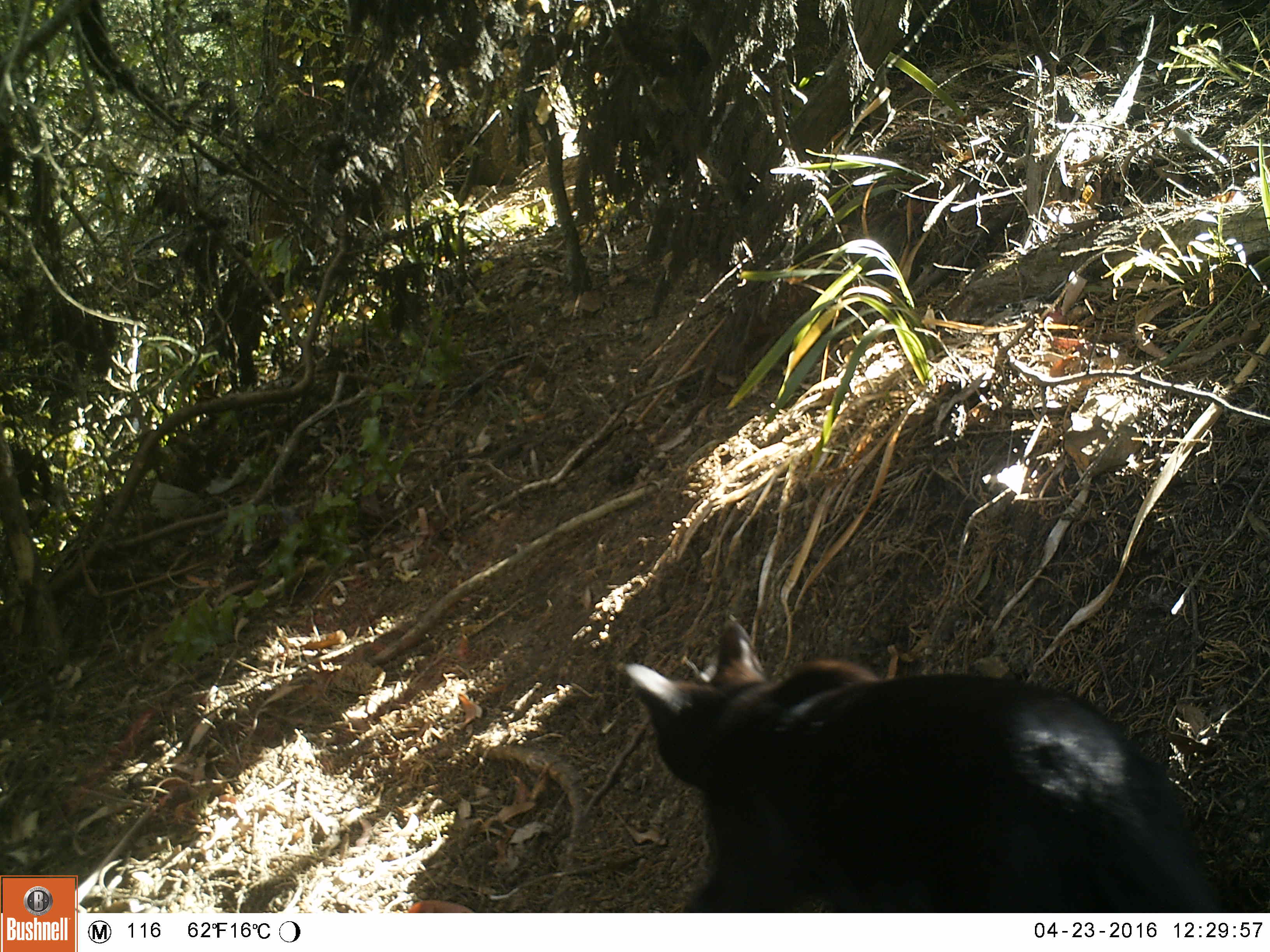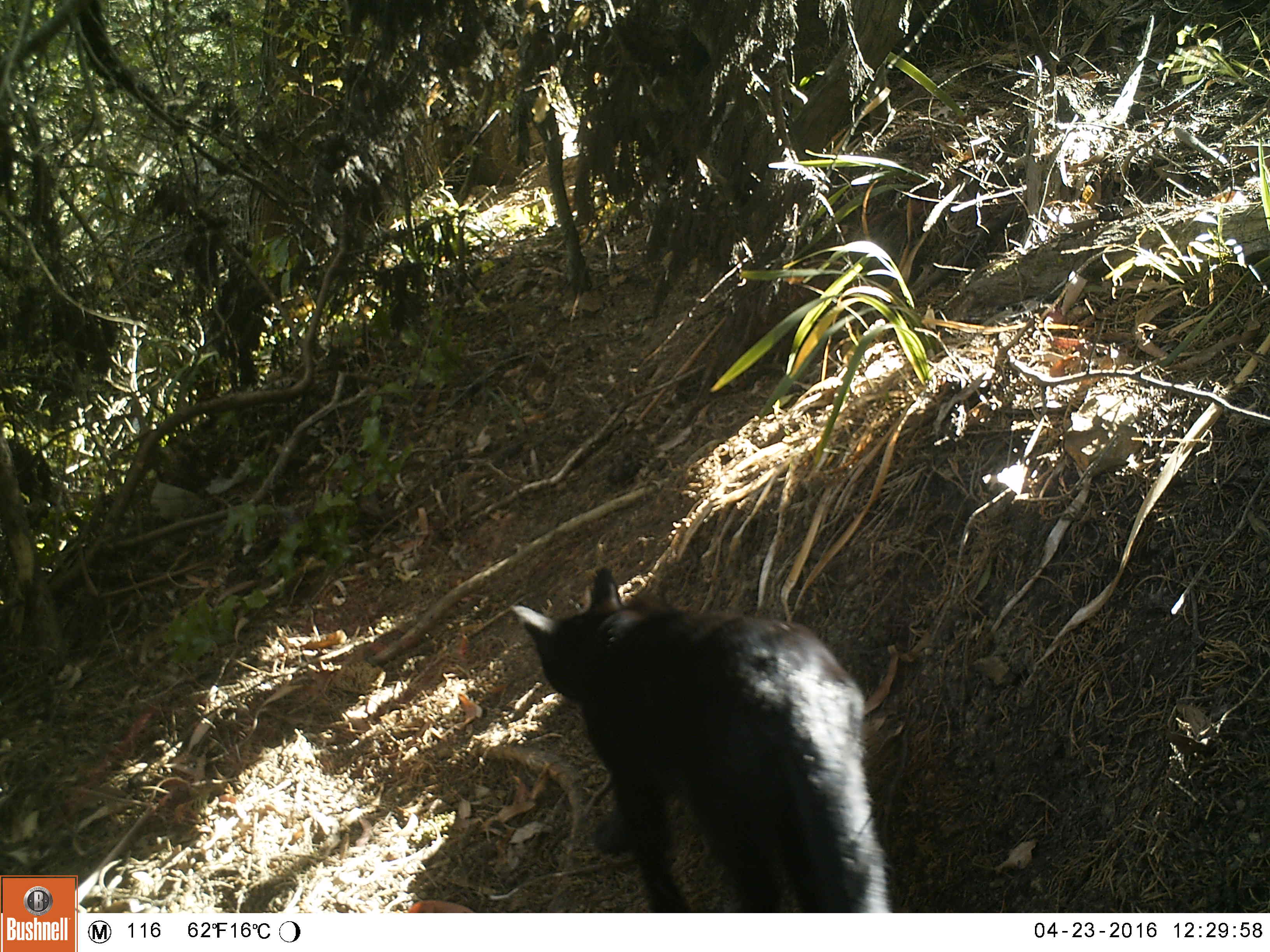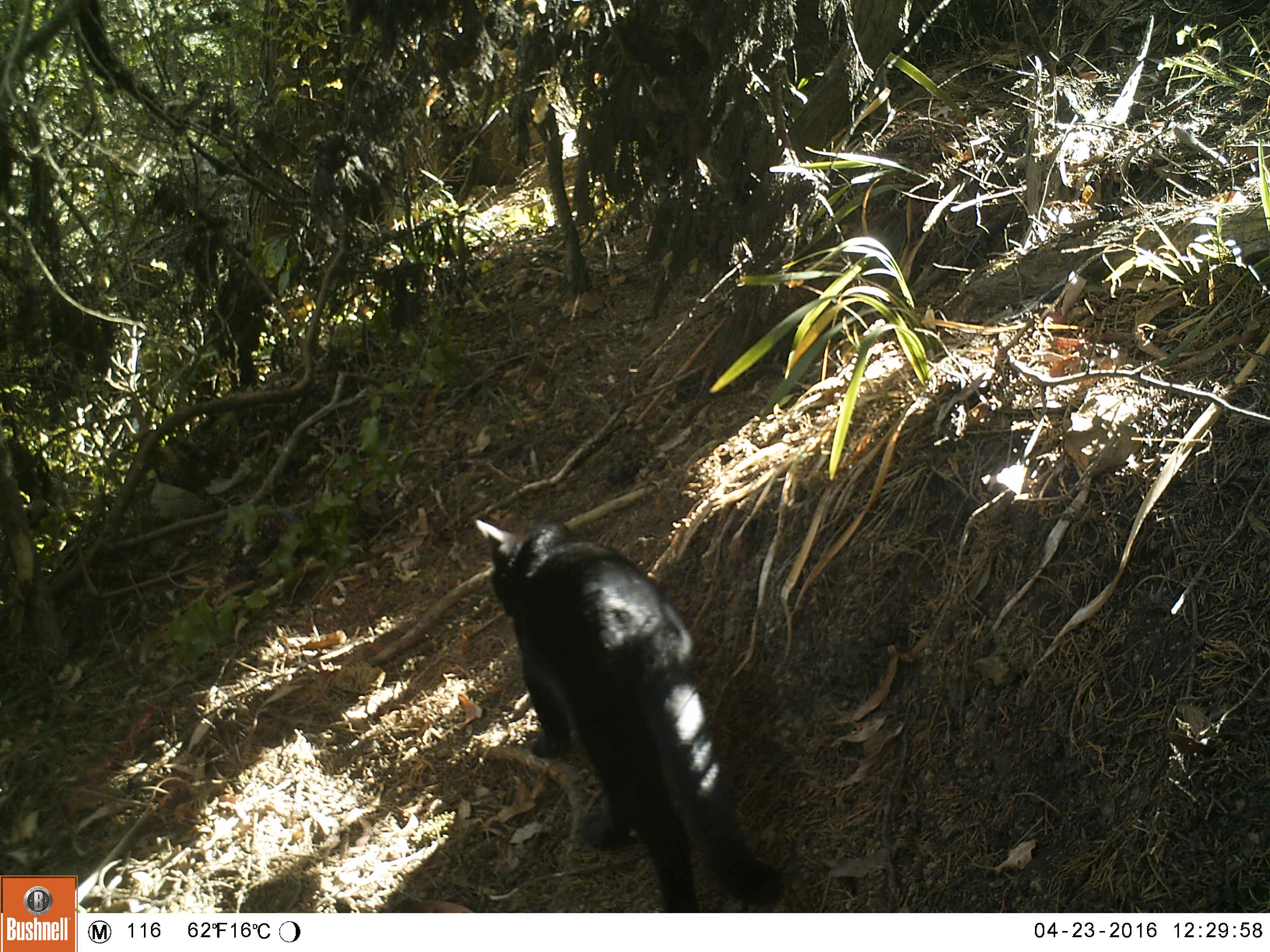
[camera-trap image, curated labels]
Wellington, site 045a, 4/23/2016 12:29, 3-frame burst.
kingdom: Animalia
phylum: Chordata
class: Mammalia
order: Carnivora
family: Felidae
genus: Felis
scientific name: Felis catus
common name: cat